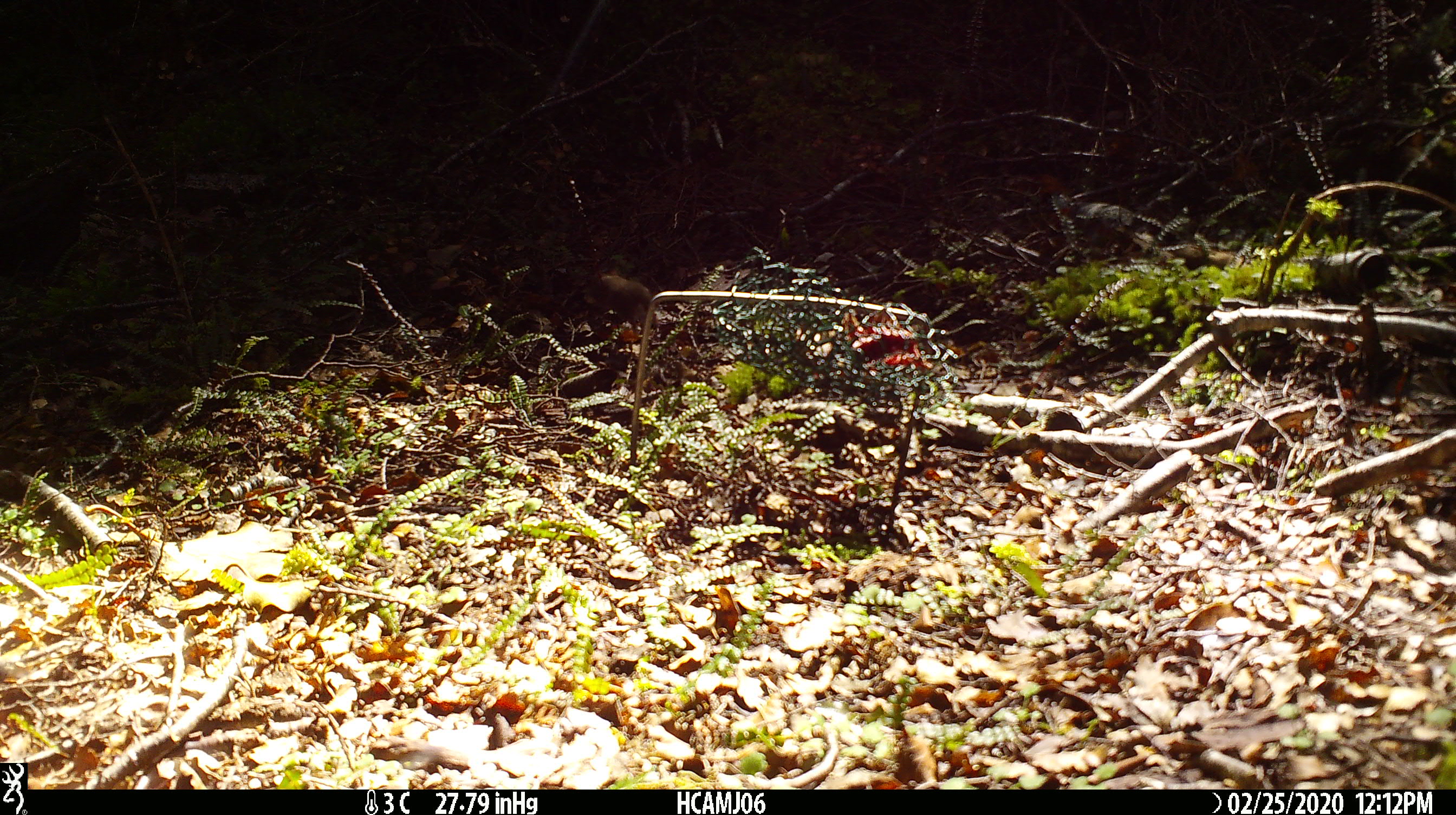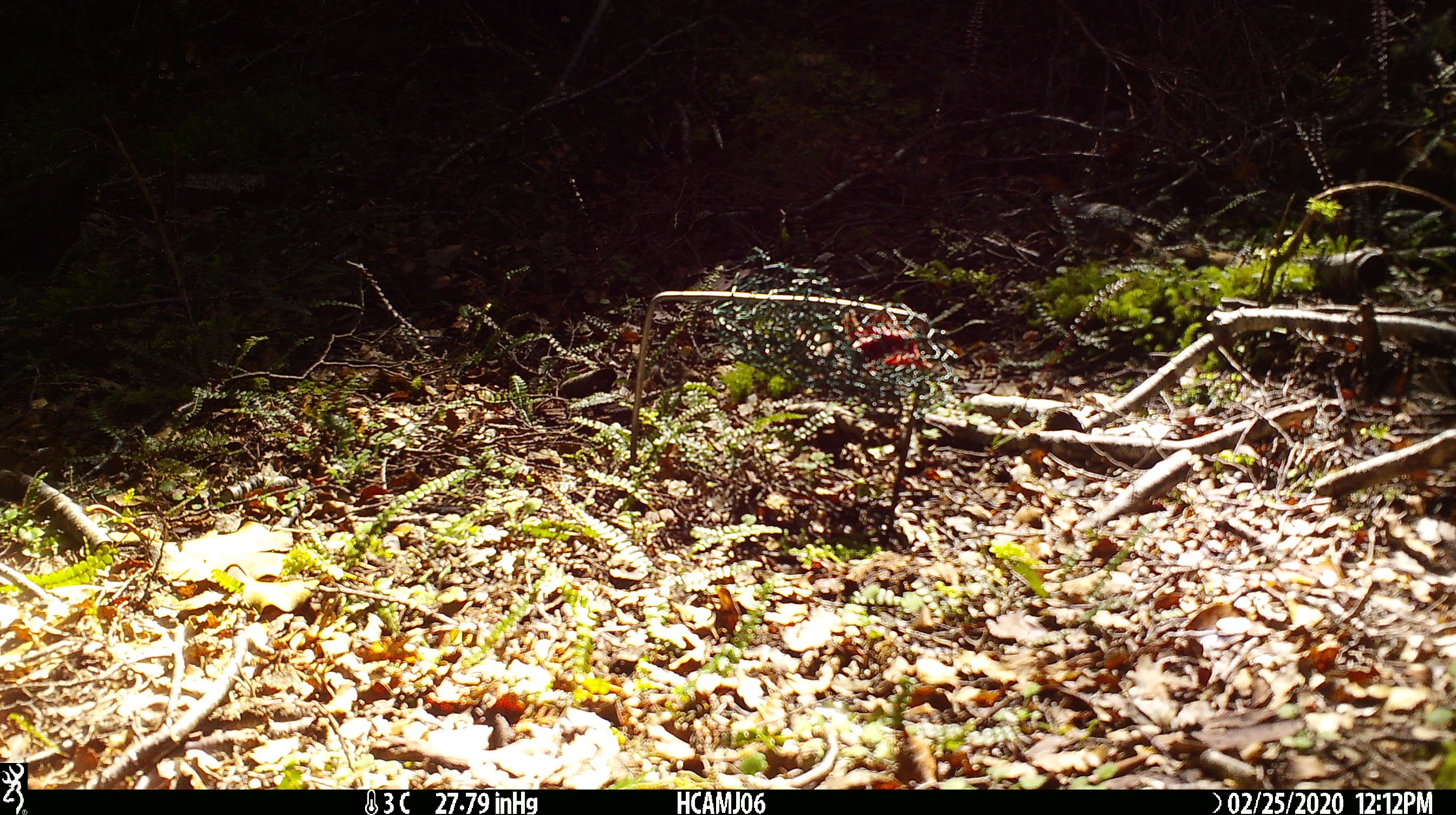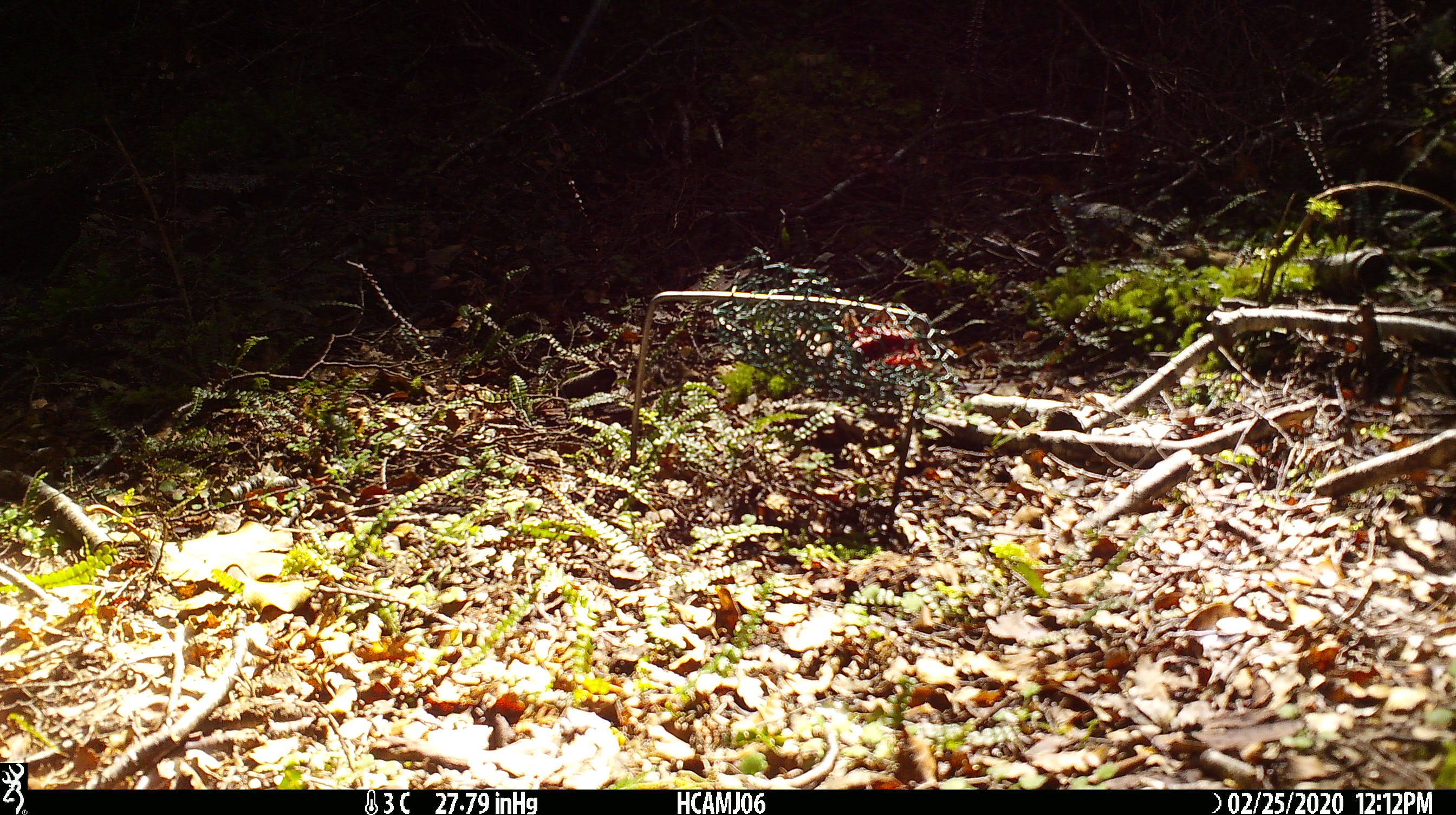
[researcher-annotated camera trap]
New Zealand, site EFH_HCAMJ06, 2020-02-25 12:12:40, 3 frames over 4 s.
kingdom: Animalia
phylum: Chordata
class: Mammalia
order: Rodentia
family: Muridae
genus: Mus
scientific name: Mus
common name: mouse